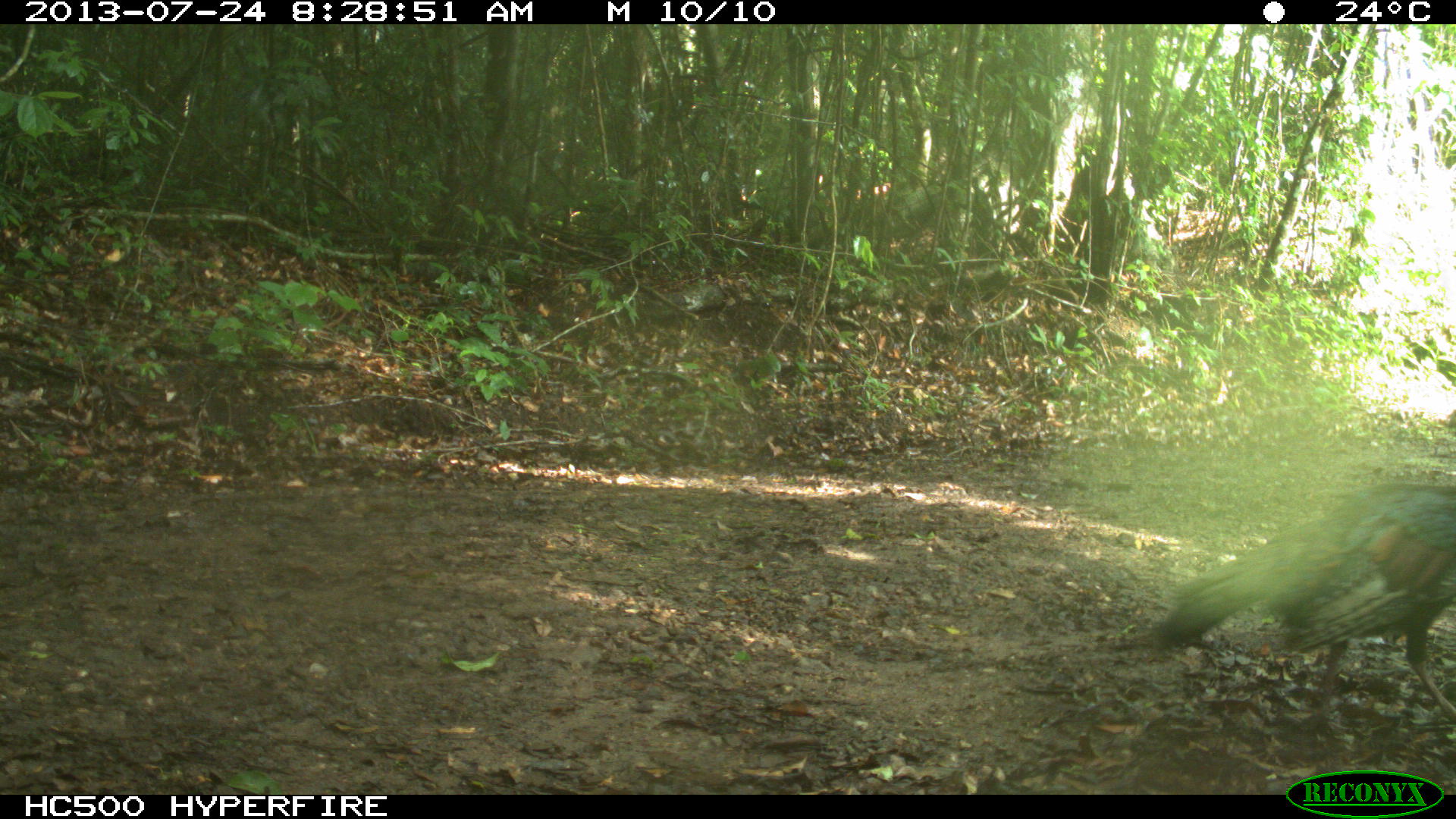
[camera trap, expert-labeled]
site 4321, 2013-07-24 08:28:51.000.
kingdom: Animalia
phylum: Chordata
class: Aves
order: Galliformes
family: Phasianidae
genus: Meleagris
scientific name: Meleagris ocellata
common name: ocellated turkey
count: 2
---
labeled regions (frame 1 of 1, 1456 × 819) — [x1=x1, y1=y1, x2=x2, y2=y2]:
meleagris ocellata: [x1=1155, y1=476, x2=1456, y2=713]